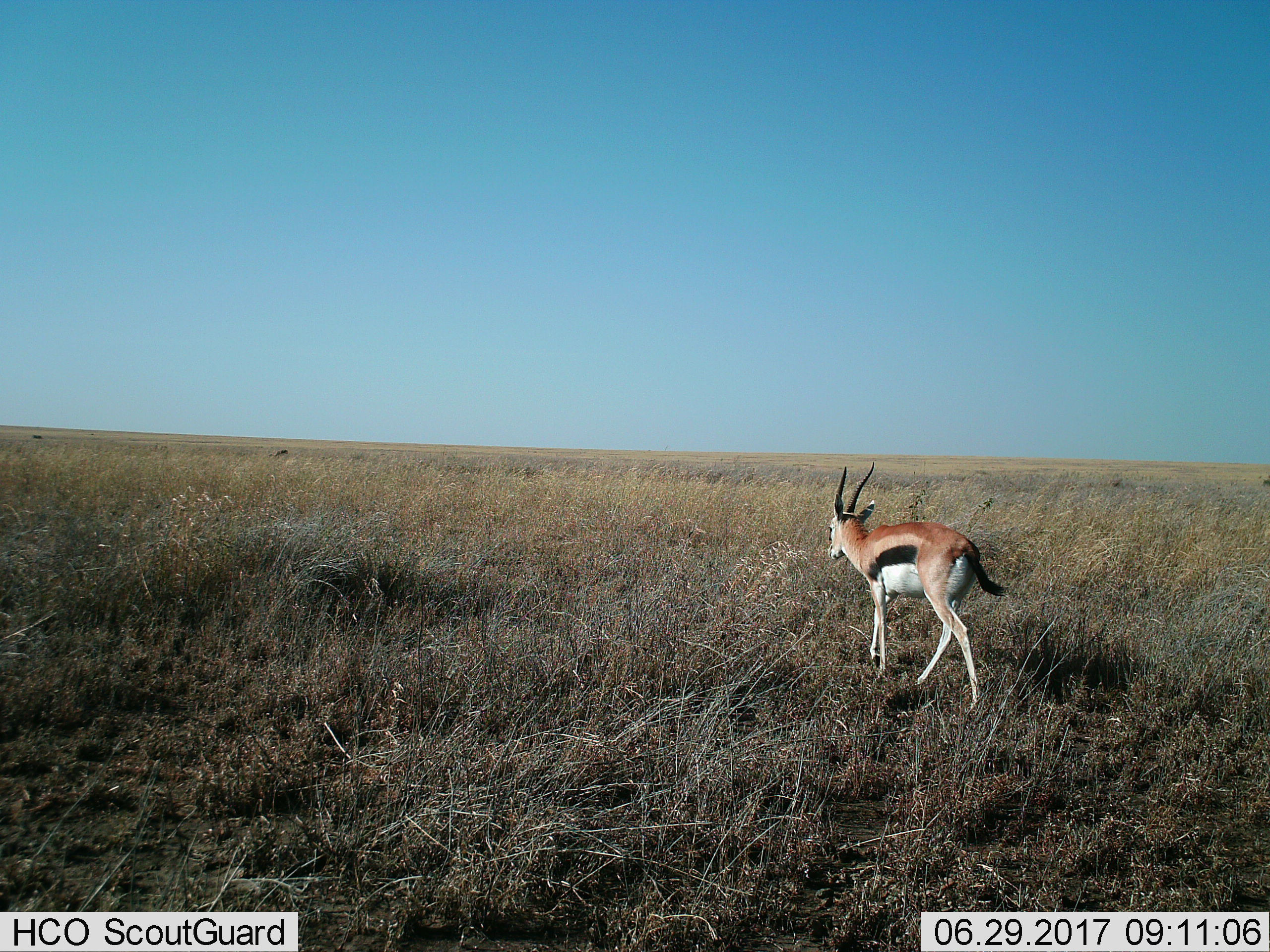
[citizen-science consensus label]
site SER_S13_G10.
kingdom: Animalia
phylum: Chordata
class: Mammalia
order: Artiodactyla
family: Bovidae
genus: Eudorcas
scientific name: Eudorcas thomsonii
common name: thomson's gazelle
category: gazellethomsons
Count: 1.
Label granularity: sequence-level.